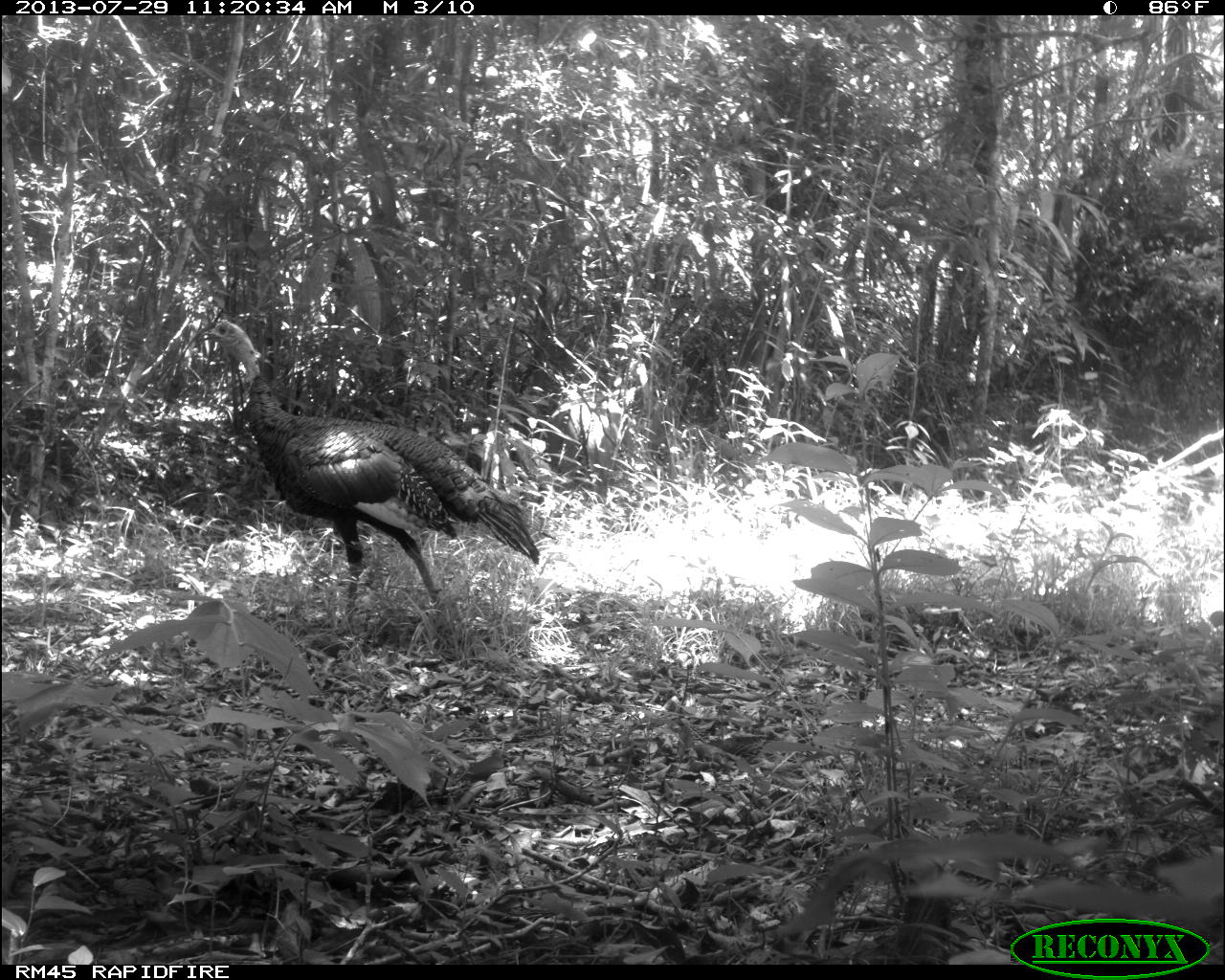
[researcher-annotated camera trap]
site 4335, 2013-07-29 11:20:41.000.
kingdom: Animalia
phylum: Chordata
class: Aves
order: Galliformes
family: Phasianidae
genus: Meleagris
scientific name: Meleagris ocellata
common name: ocellated turkey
Meleagris ocellata (ocellated turkey), count 1, sex male.